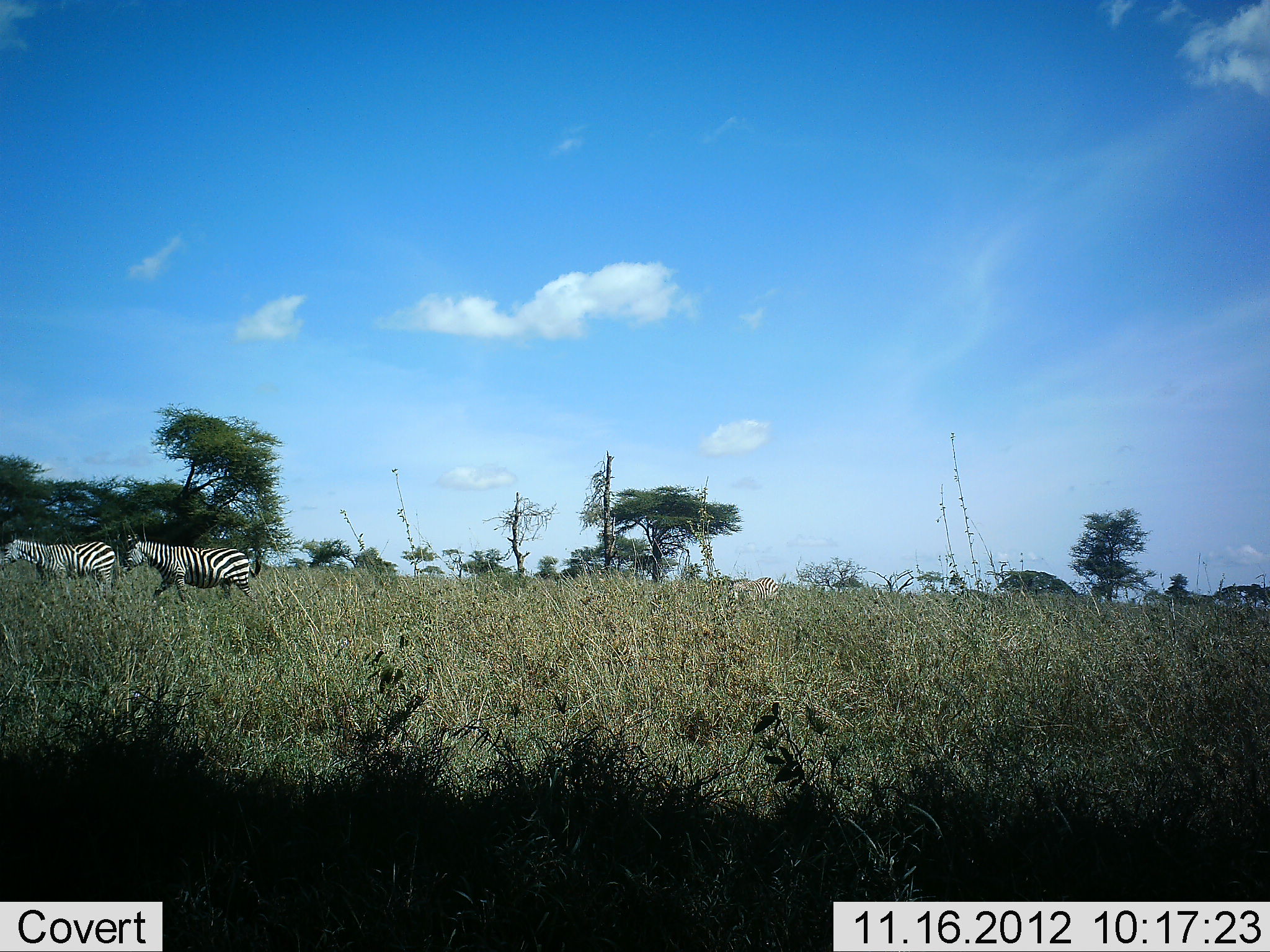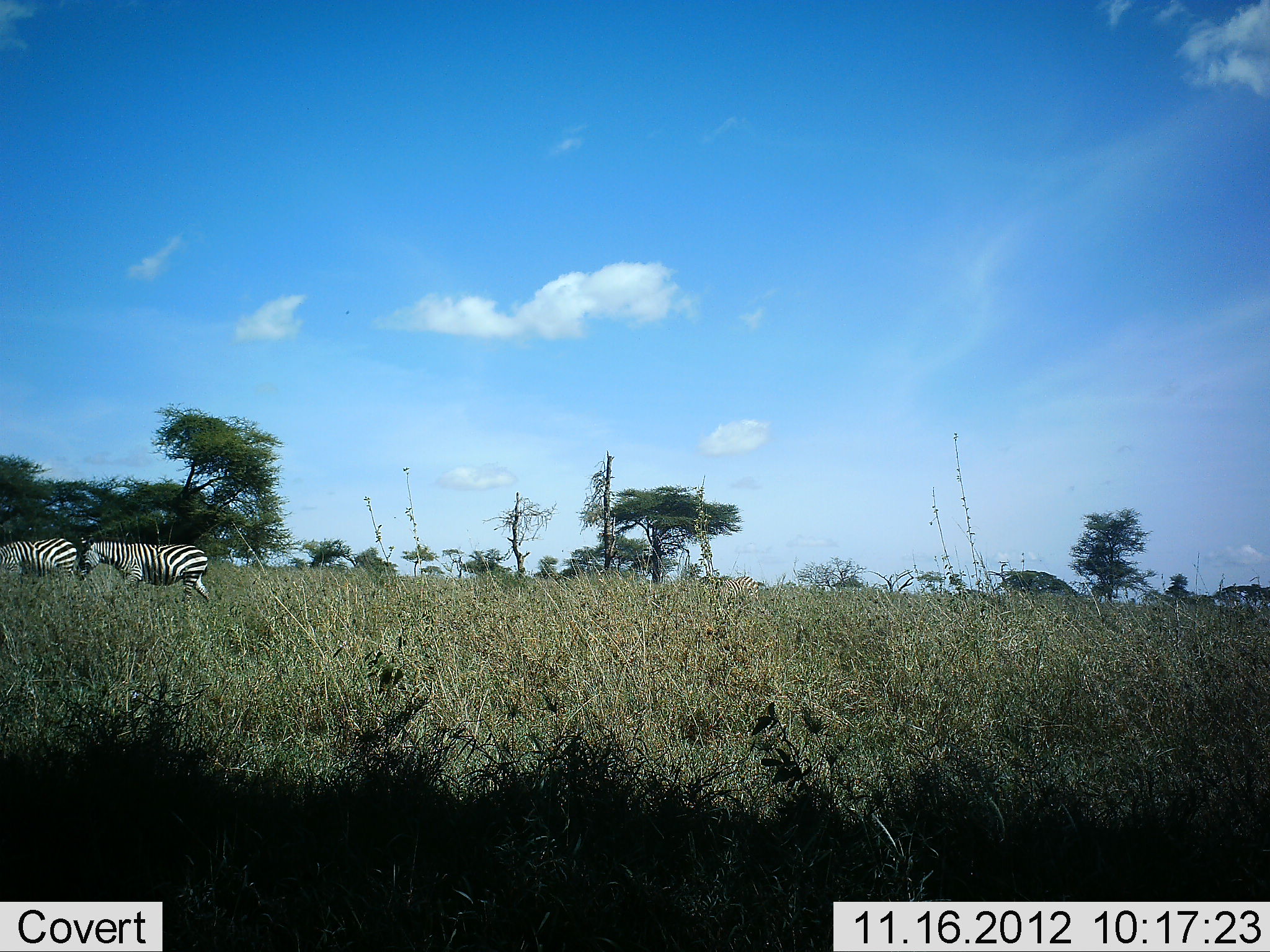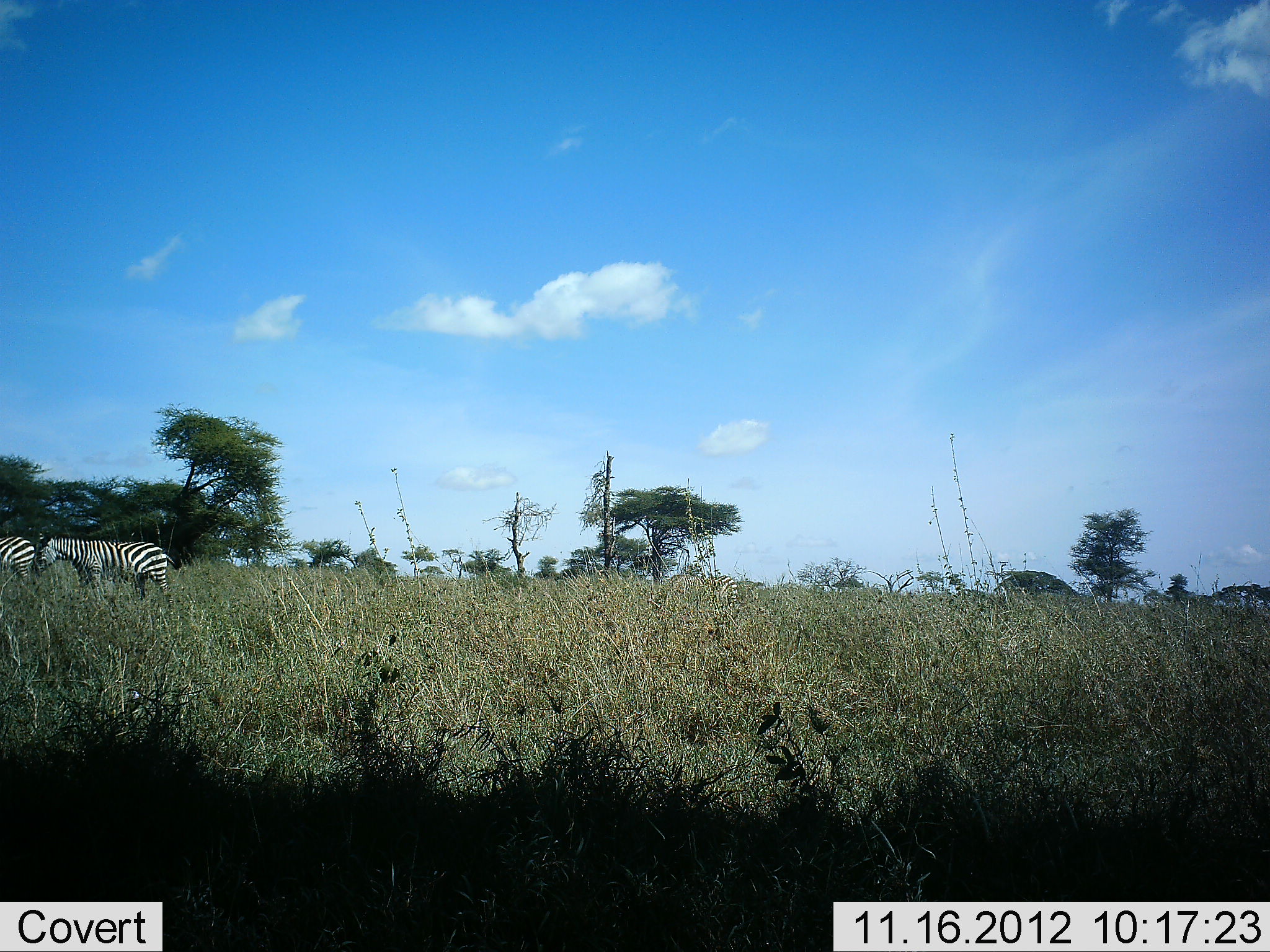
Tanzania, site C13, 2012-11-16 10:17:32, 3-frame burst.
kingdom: Animalia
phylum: Chordata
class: Mammalia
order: Perissodactyla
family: Equidae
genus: Equus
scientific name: Equus quagga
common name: plains zebra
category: zebra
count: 2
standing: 10%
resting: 0%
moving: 90%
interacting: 10%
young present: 0%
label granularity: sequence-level